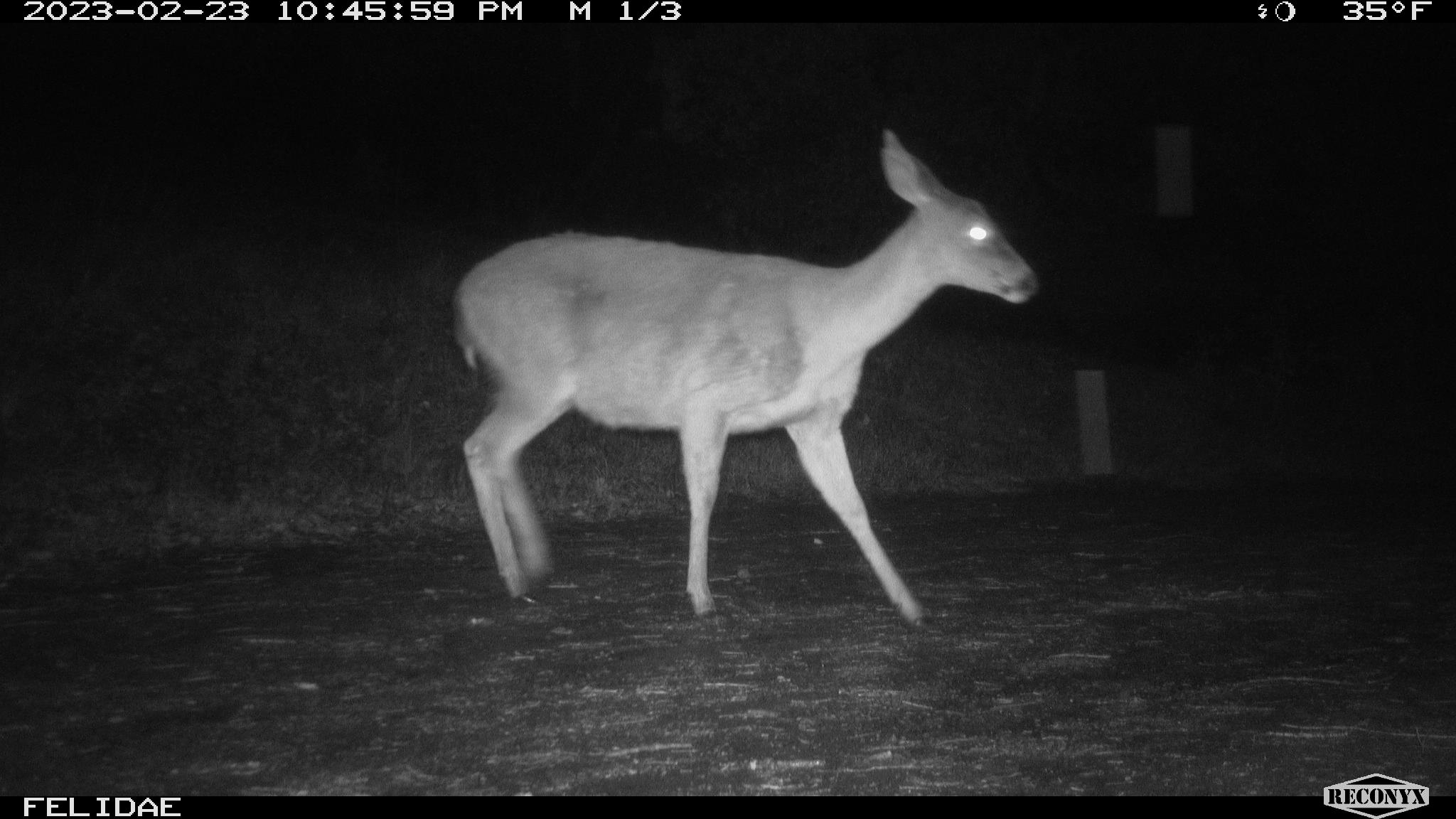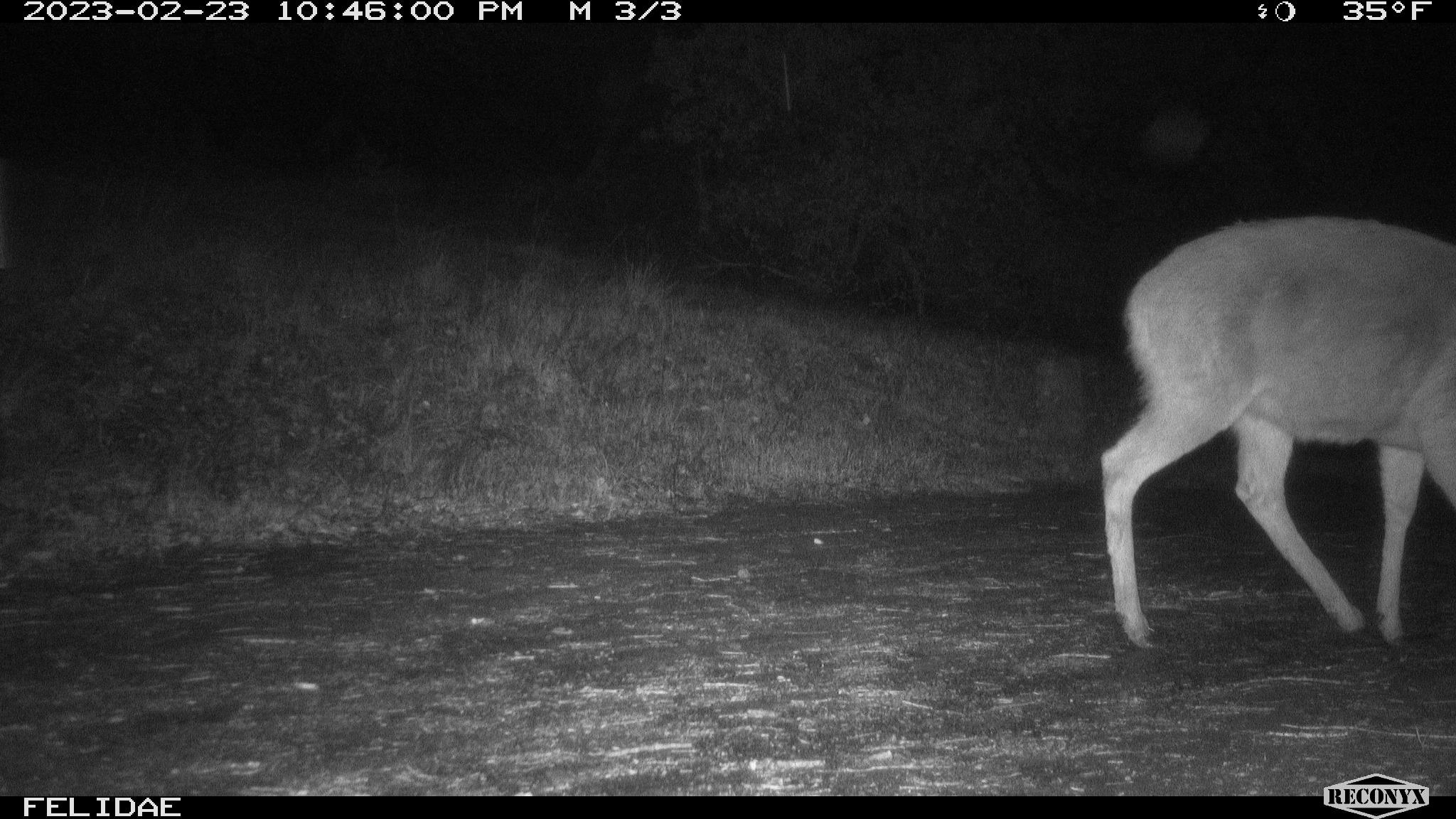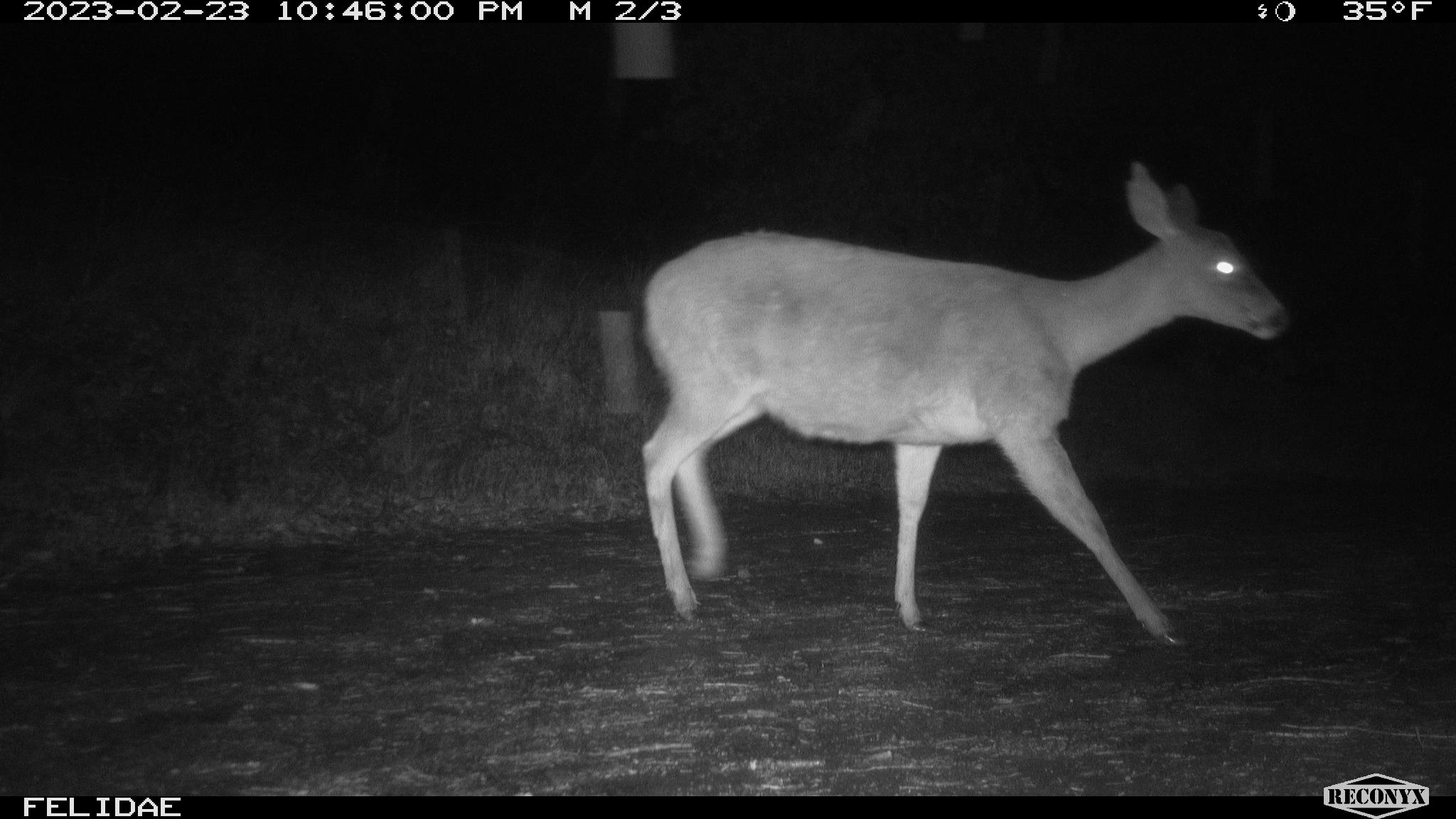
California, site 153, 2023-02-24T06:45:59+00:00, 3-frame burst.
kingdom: Animalia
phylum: Chordata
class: Mammalia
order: Artiodactyla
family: Cervidae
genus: Odocoileus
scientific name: Odocoileus hemionus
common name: mule deer